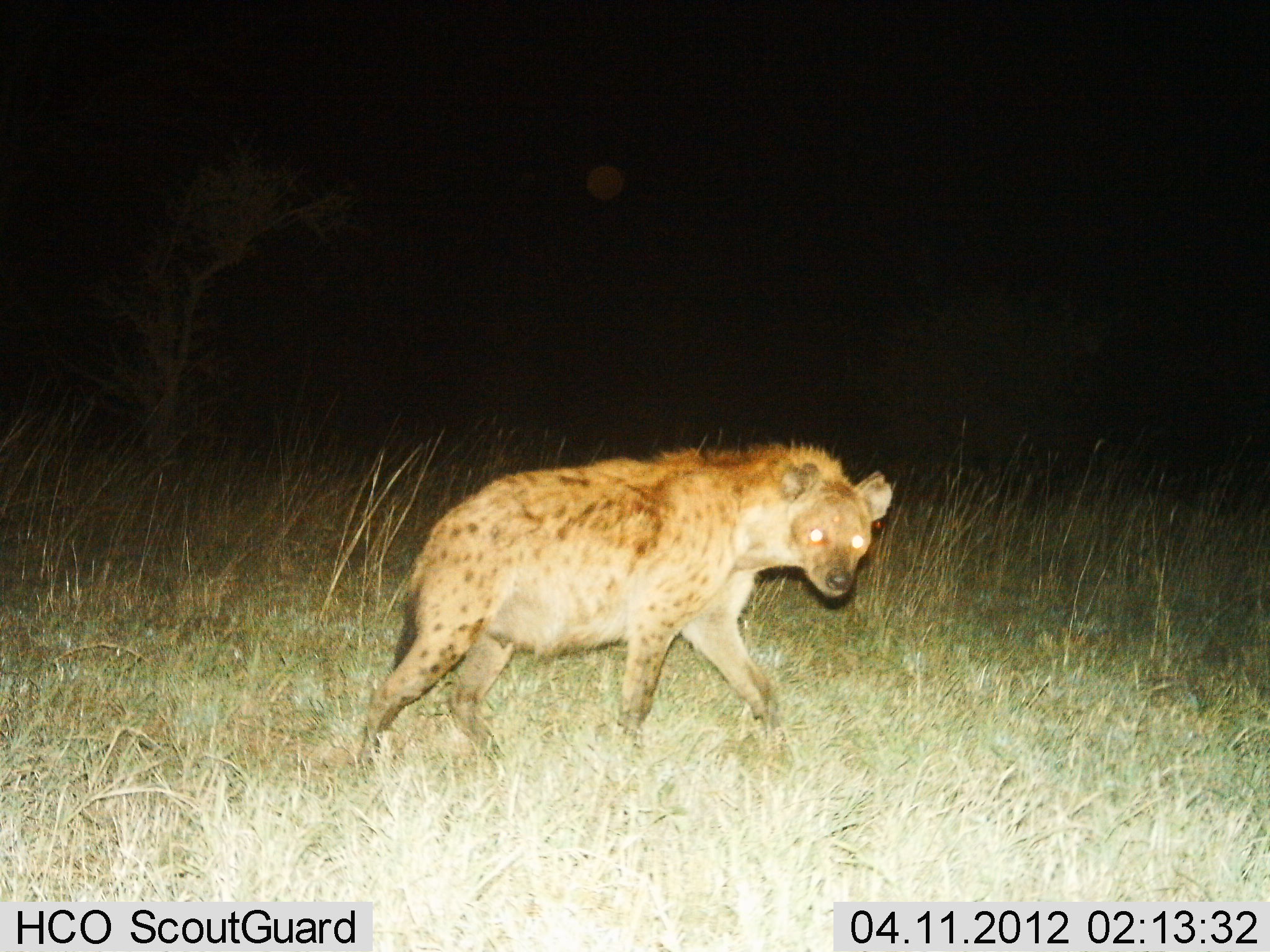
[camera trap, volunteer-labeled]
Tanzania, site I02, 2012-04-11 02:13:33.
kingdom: Animalia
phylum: Chordata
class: Mammalia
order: Carnivora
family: Hyaenidae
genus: Crocuta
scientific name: Crocuta crocuta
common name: spotted hyena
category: hyenaspotted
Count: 1.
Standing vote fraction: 4%.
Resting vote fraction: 0%.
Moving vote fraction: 96%.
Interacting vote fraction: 0%.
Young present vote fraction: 0%.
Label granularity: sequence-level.